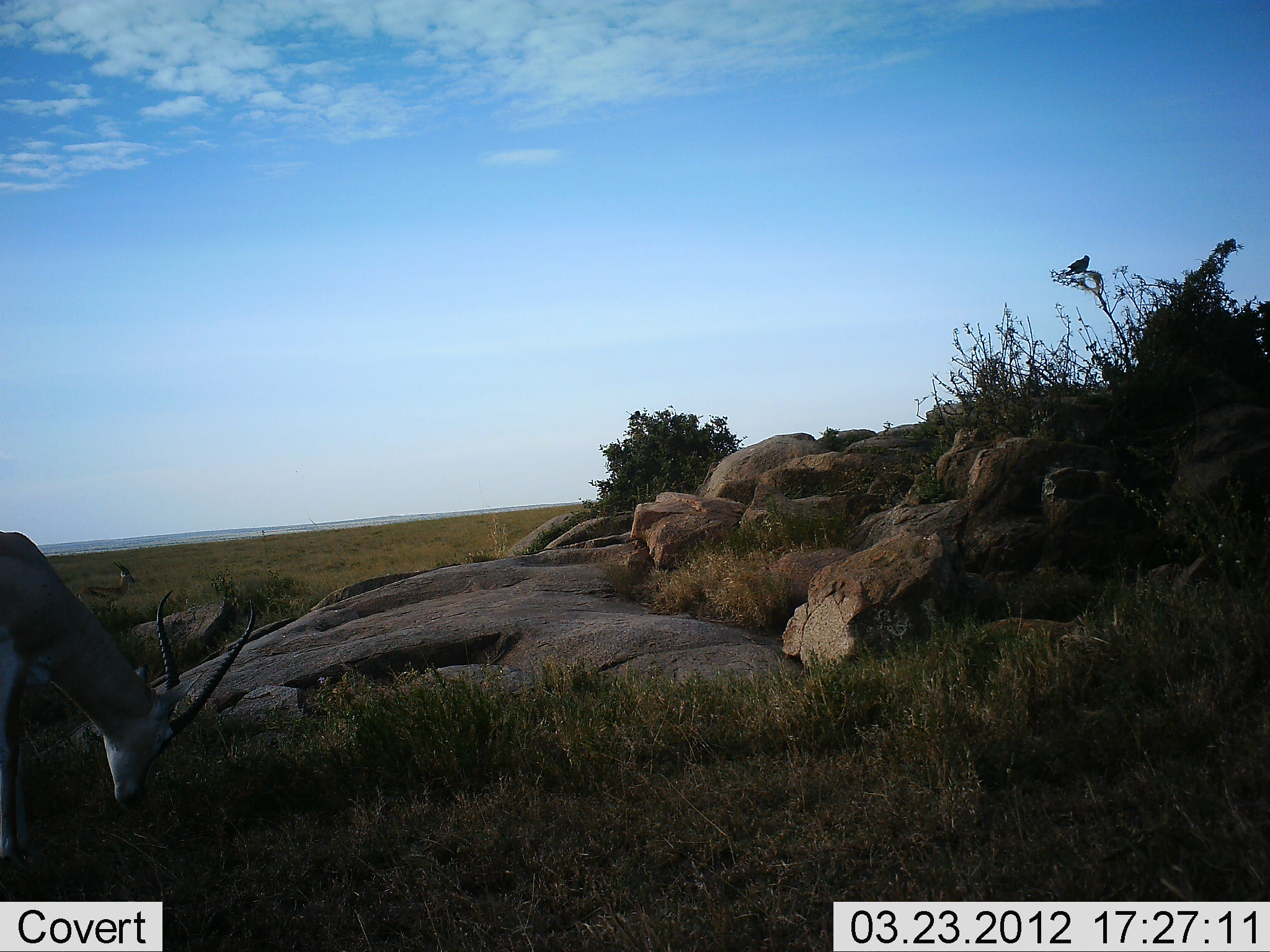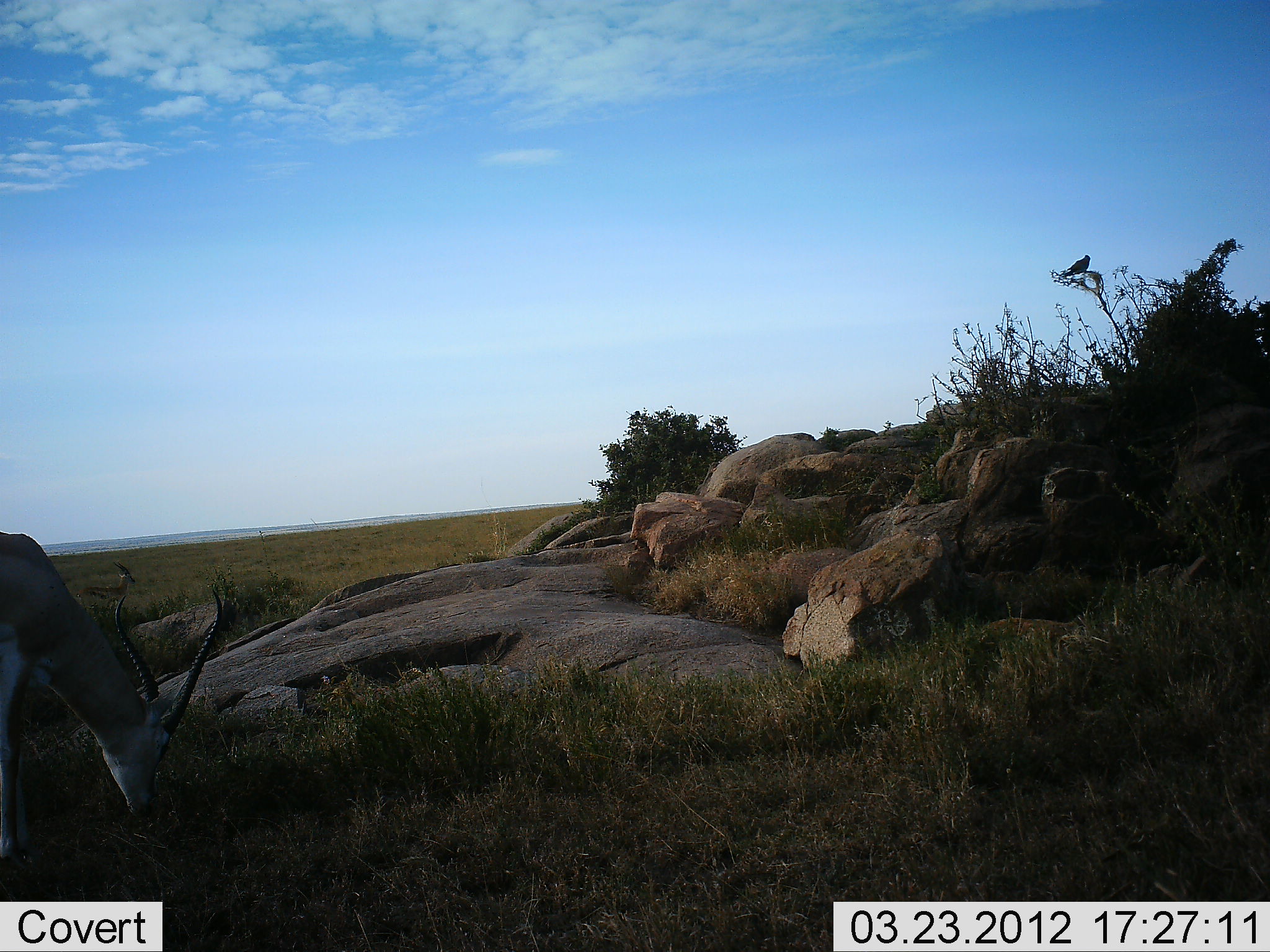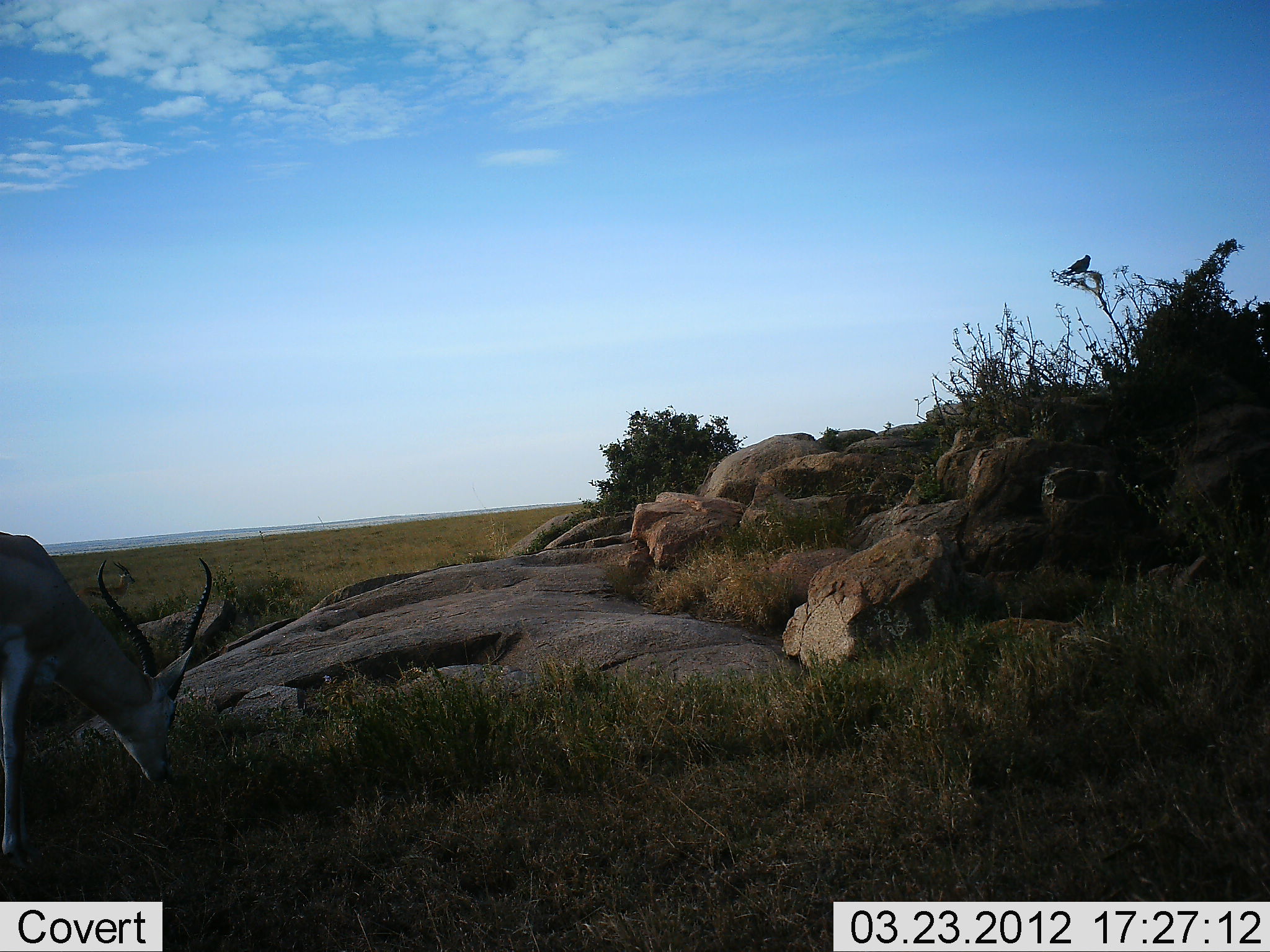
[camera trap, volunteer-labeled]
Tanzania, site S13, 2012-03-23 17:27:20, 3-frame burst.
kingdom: Animalia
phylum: Chordata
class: Mammalia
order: Artiodactyla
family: Bovidae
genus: Nanger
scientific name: Nanger granti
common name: grant's gazelle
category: gazellegrants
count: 2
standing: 50%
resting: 0%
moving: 0%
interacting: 0%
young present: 0%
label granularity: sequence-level